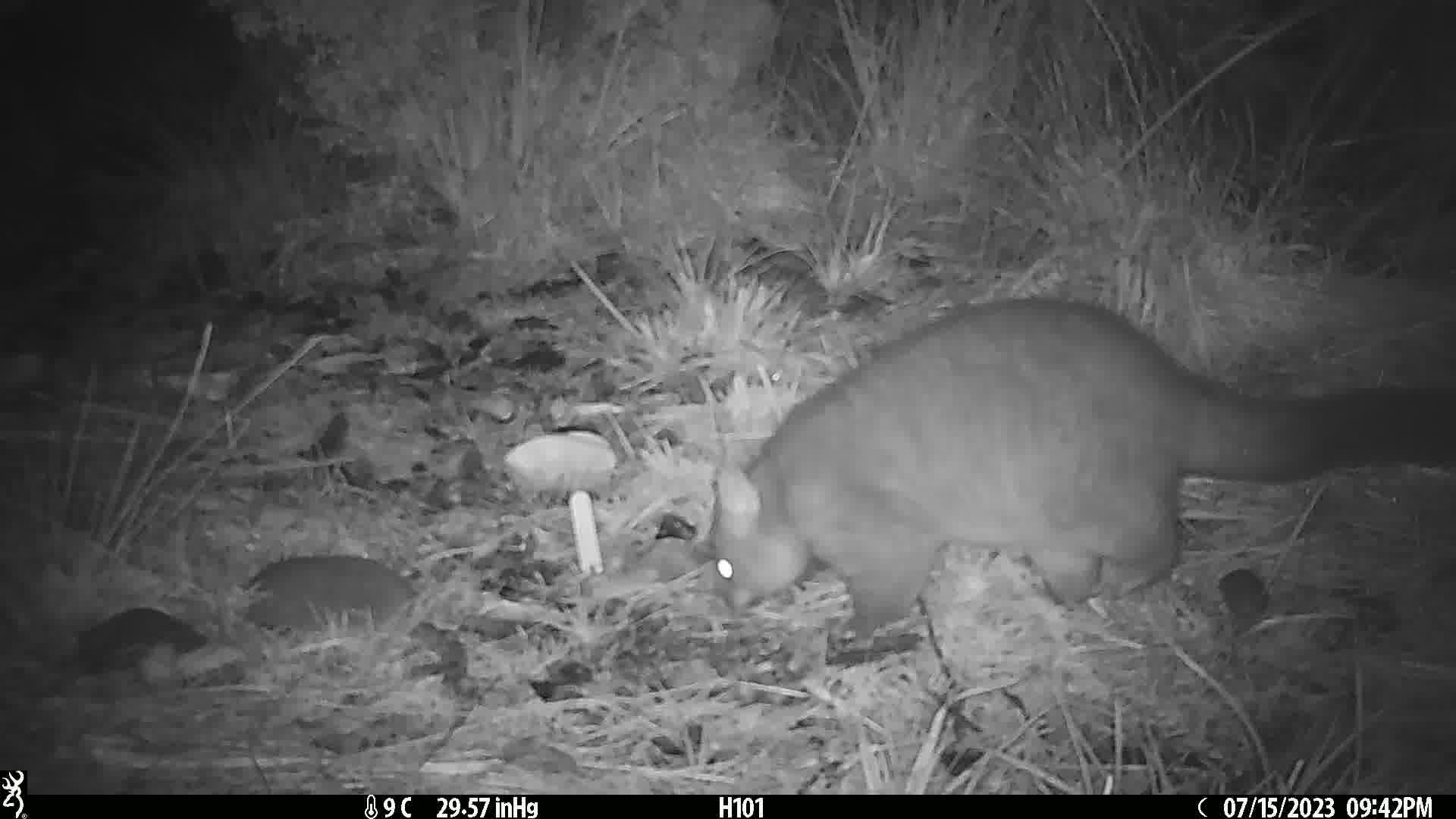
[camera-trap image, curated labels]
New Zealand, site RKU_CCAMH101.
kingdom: Animalia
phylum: Chordata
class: Mammalia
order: Diprotodontia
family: Phalangeridae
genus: Trichosurus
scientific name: Trichosurus vulpecula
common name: common brushtail possum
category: possum